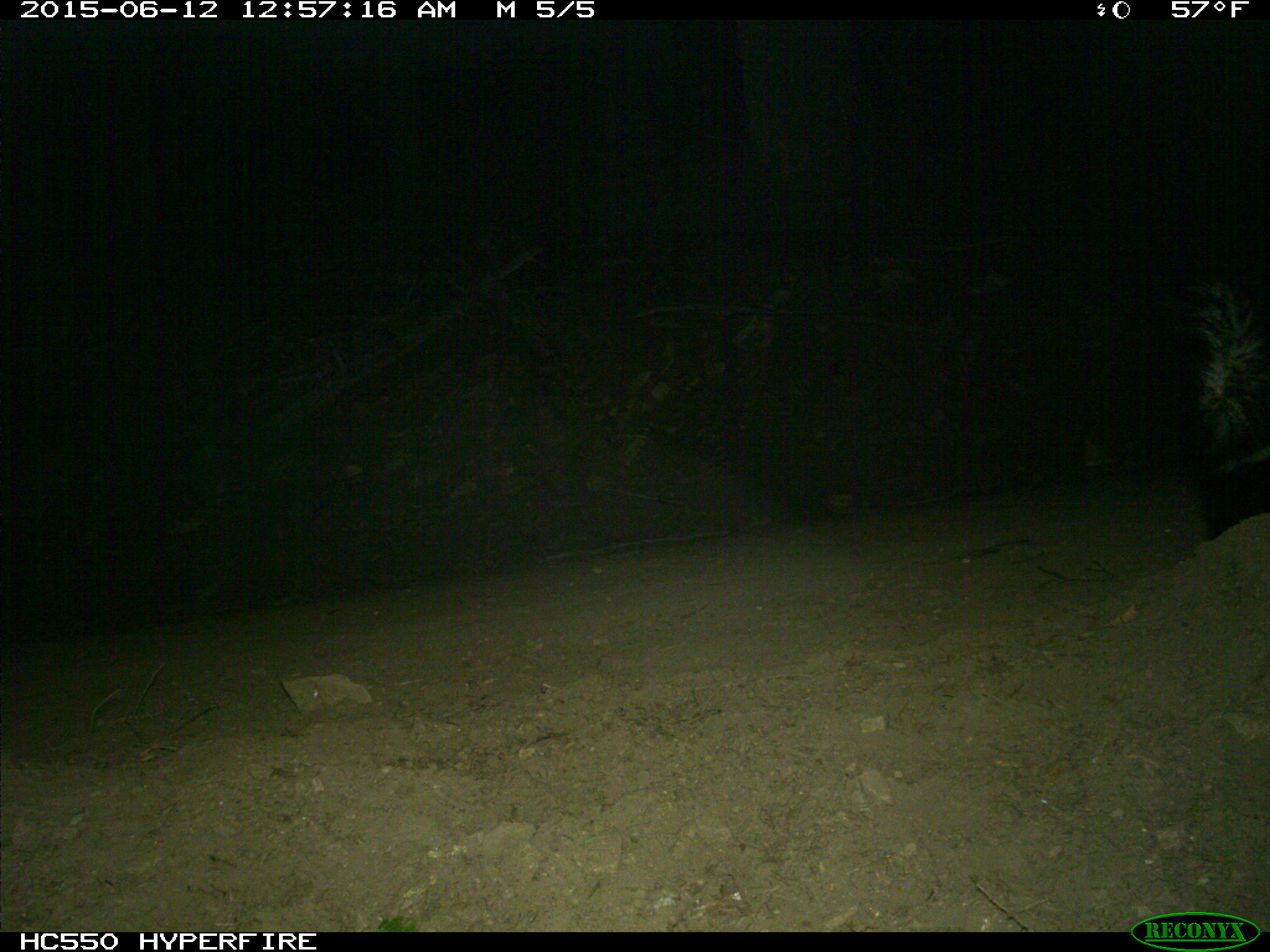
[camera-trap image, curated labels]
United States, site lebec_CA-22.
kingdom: Animalia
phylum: Chordata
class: Mammalia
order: Carnivora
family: Mephitidae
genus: Mephitis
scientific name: Mephitis mephitis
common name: striped skunk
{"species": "Mephitis mephitis (striped skunk)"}